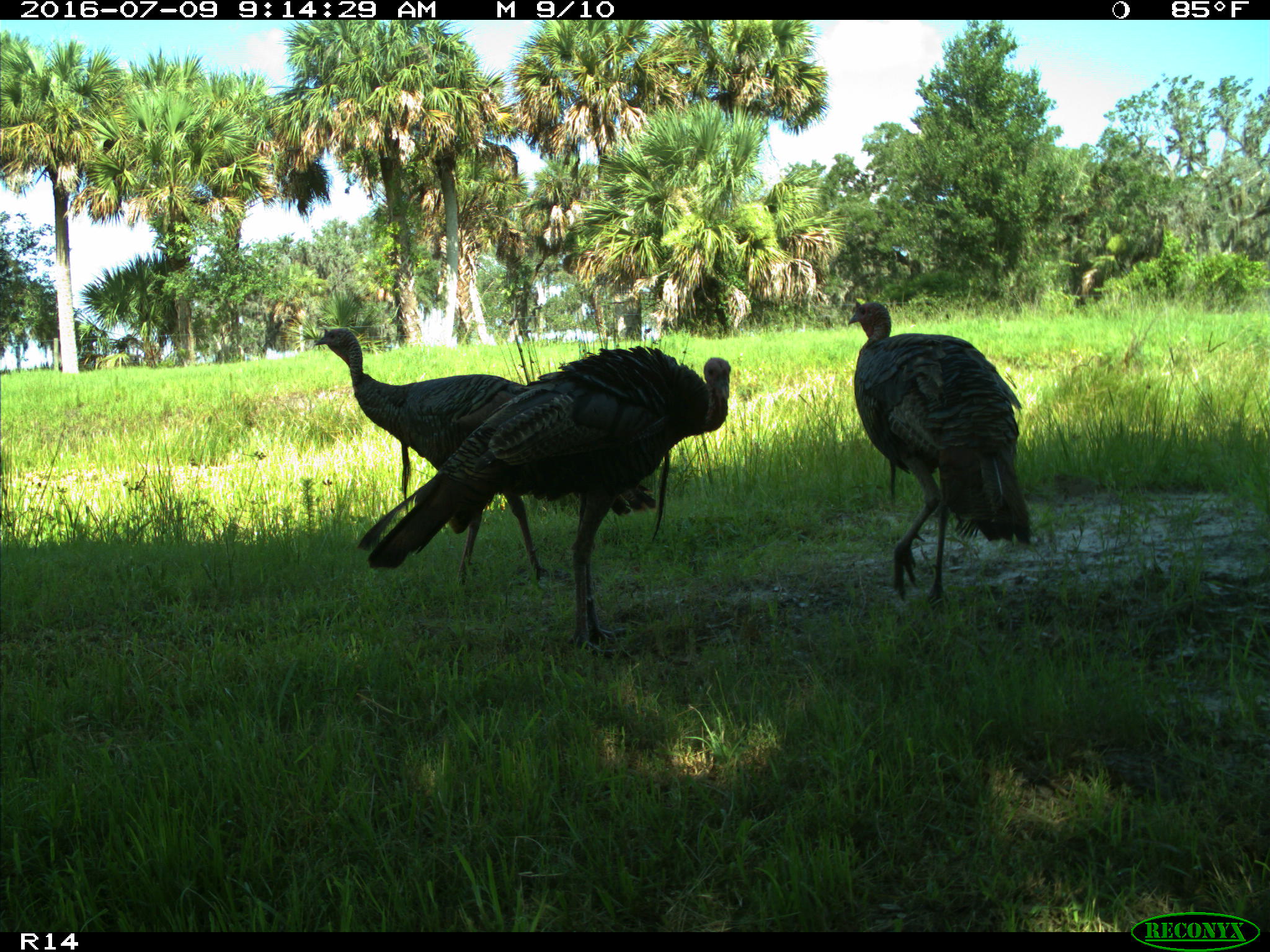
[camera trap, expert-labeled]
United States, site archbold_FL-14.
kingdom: Animalia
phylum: Chordata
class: Aves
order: Galliformes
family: Phasianidae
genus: Meleagris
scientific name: Meleagris gallopavo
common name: wild turkey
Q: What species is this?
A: Meleagris gallopavo (wild turkey).